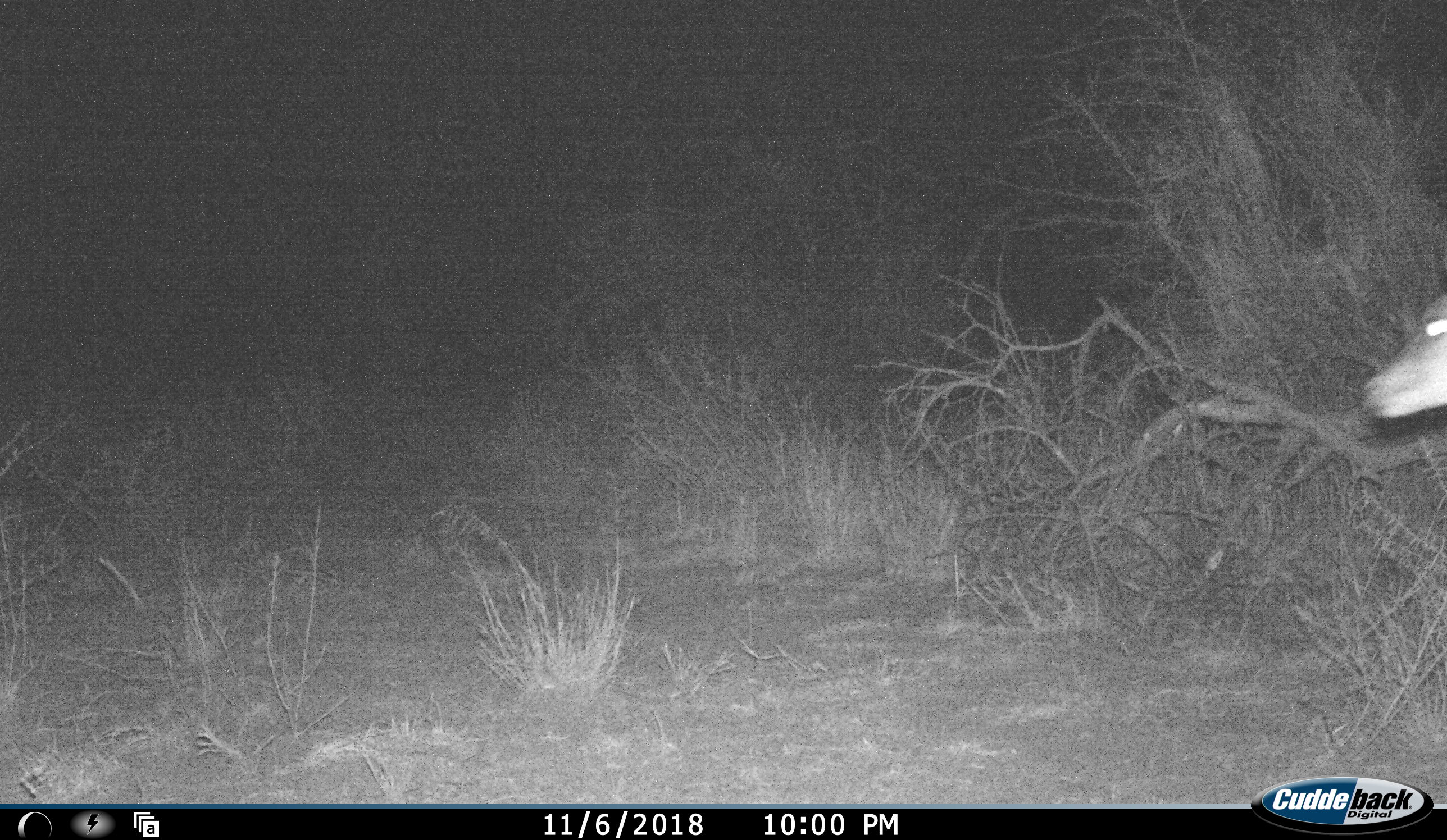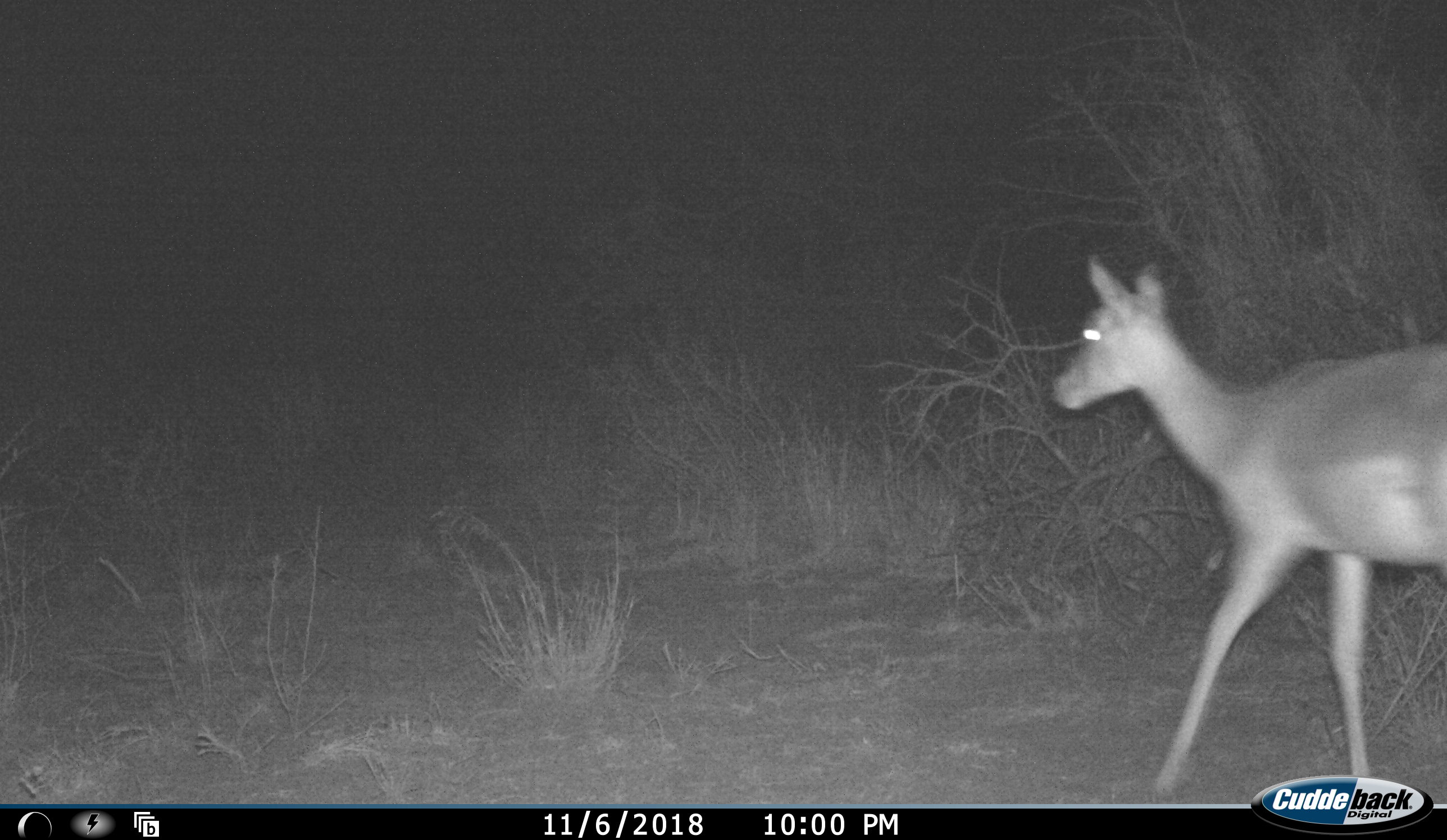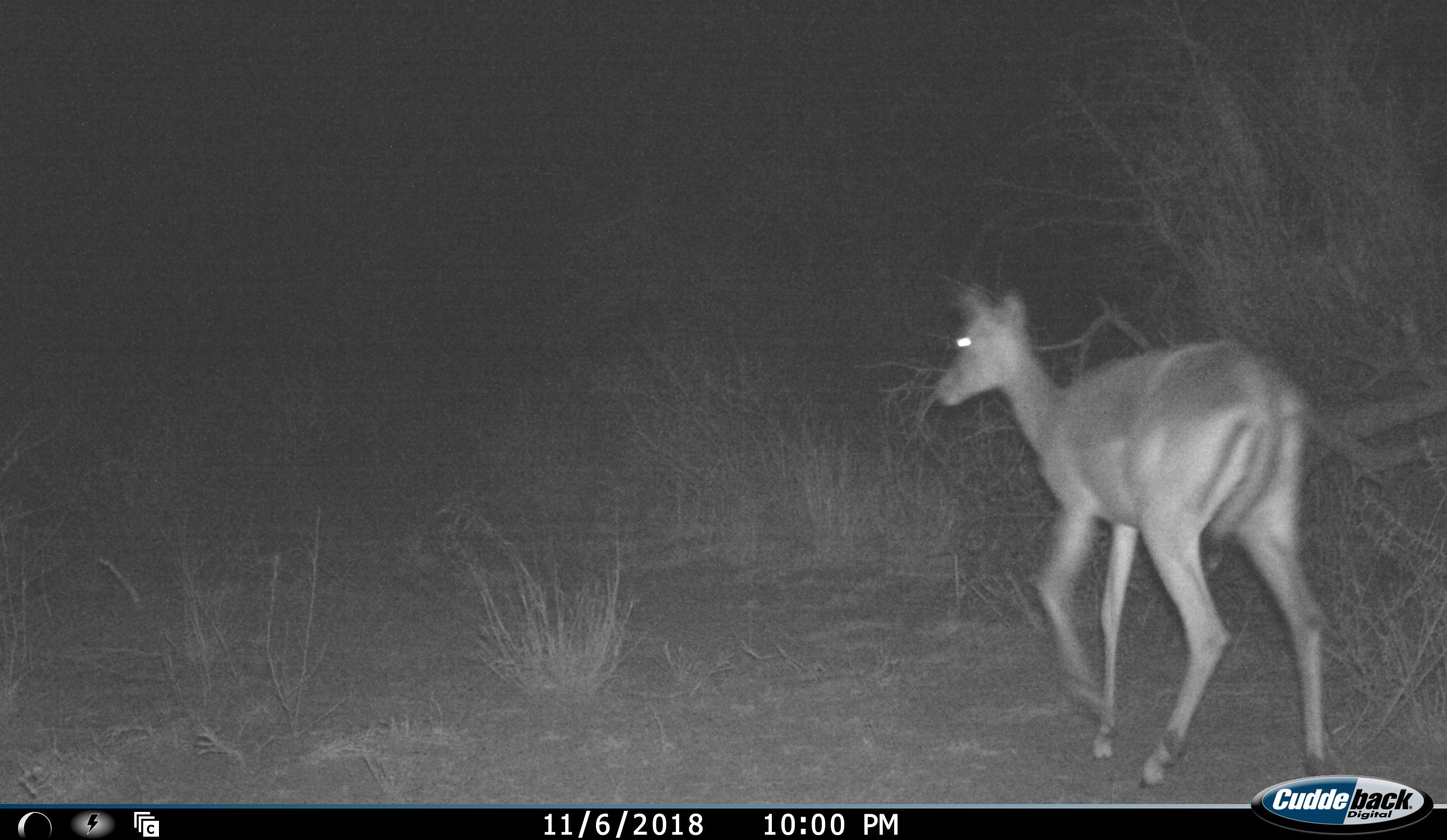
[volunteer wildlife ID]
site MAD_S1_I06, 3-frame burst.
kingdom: Animalia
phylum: Chordata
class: Mammalia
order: Artiodactyla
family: Bovidae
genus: Aepyceros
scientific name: Aepyceros melampus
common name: impala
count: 1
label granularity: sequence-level